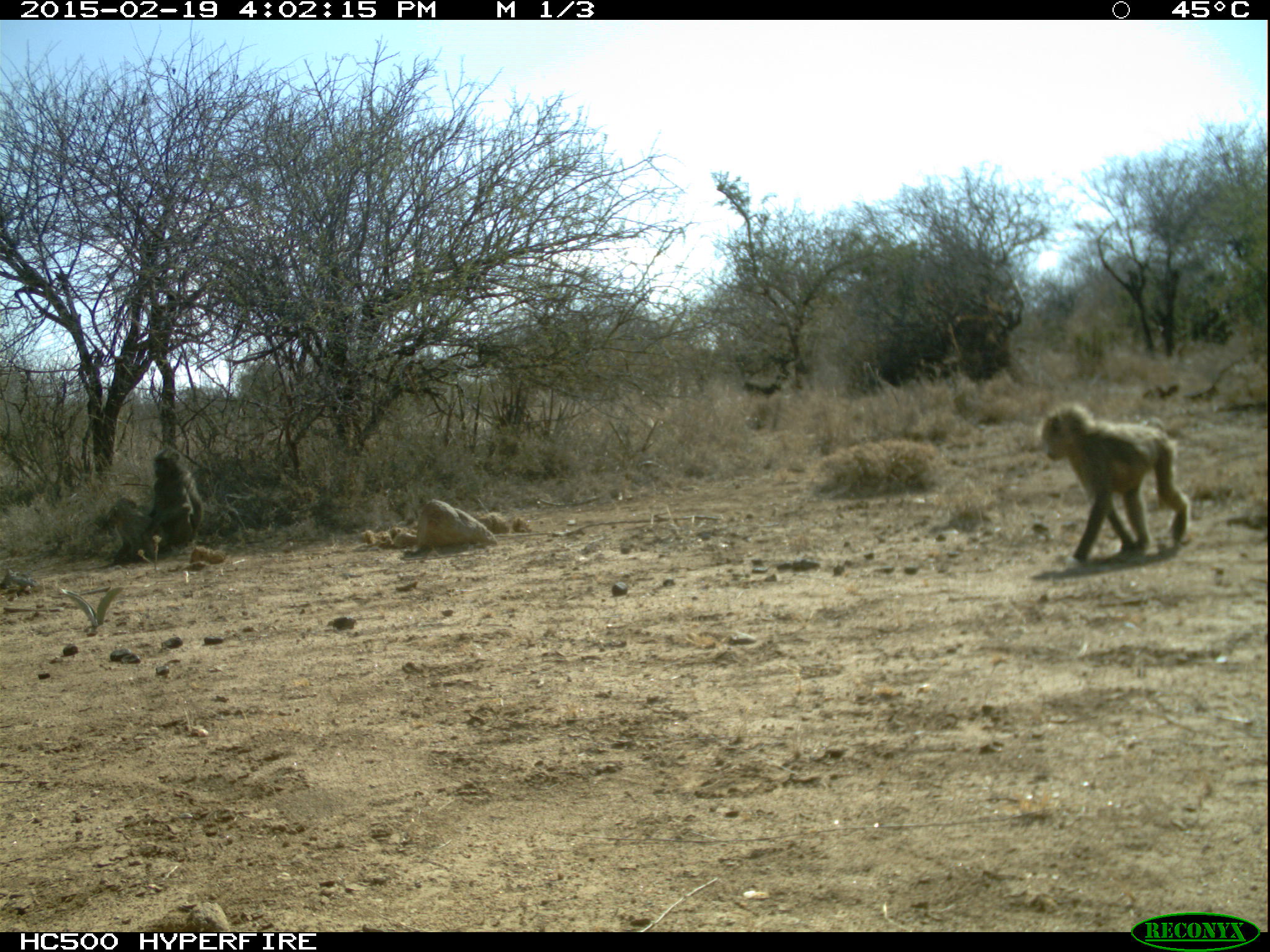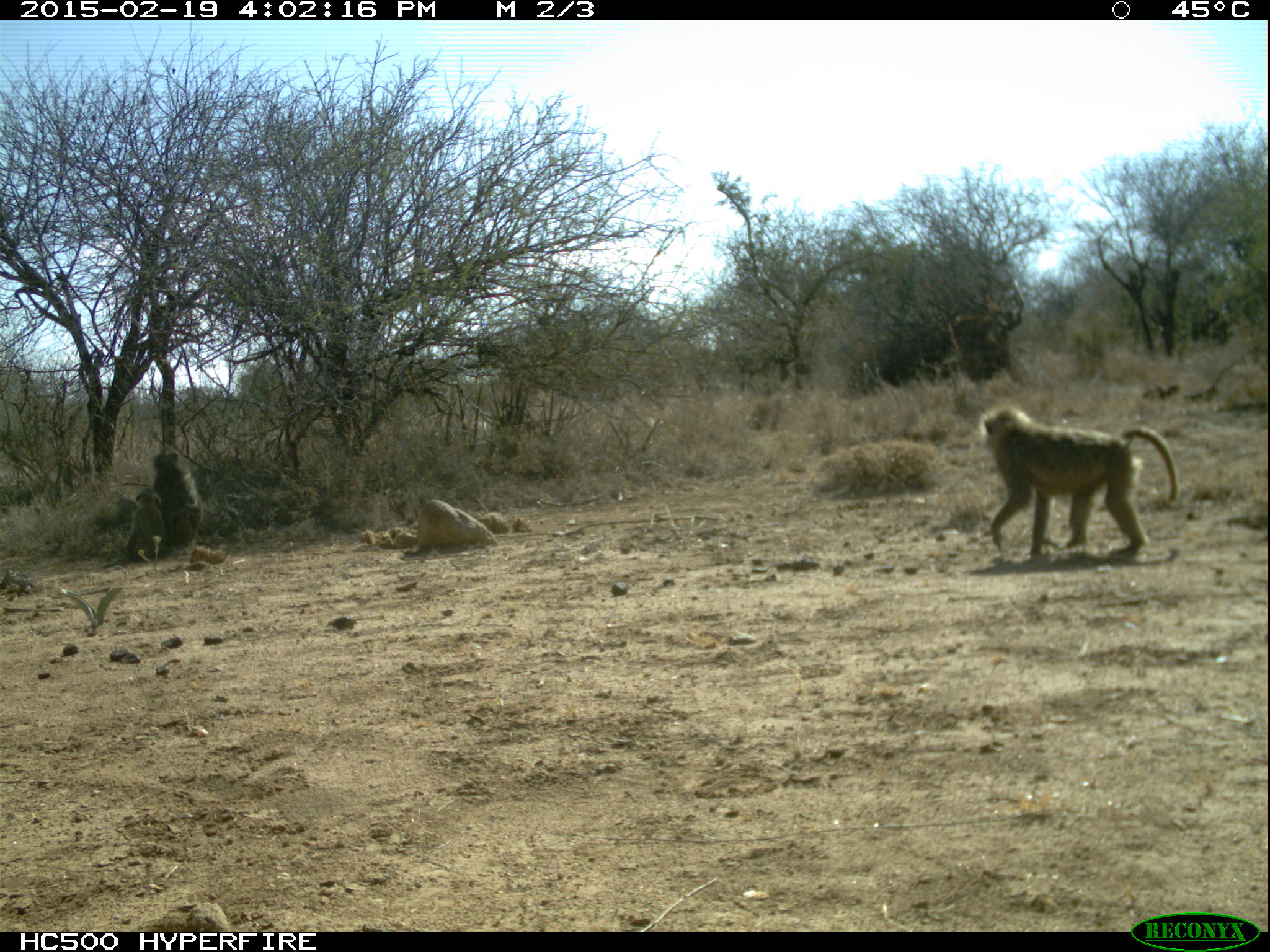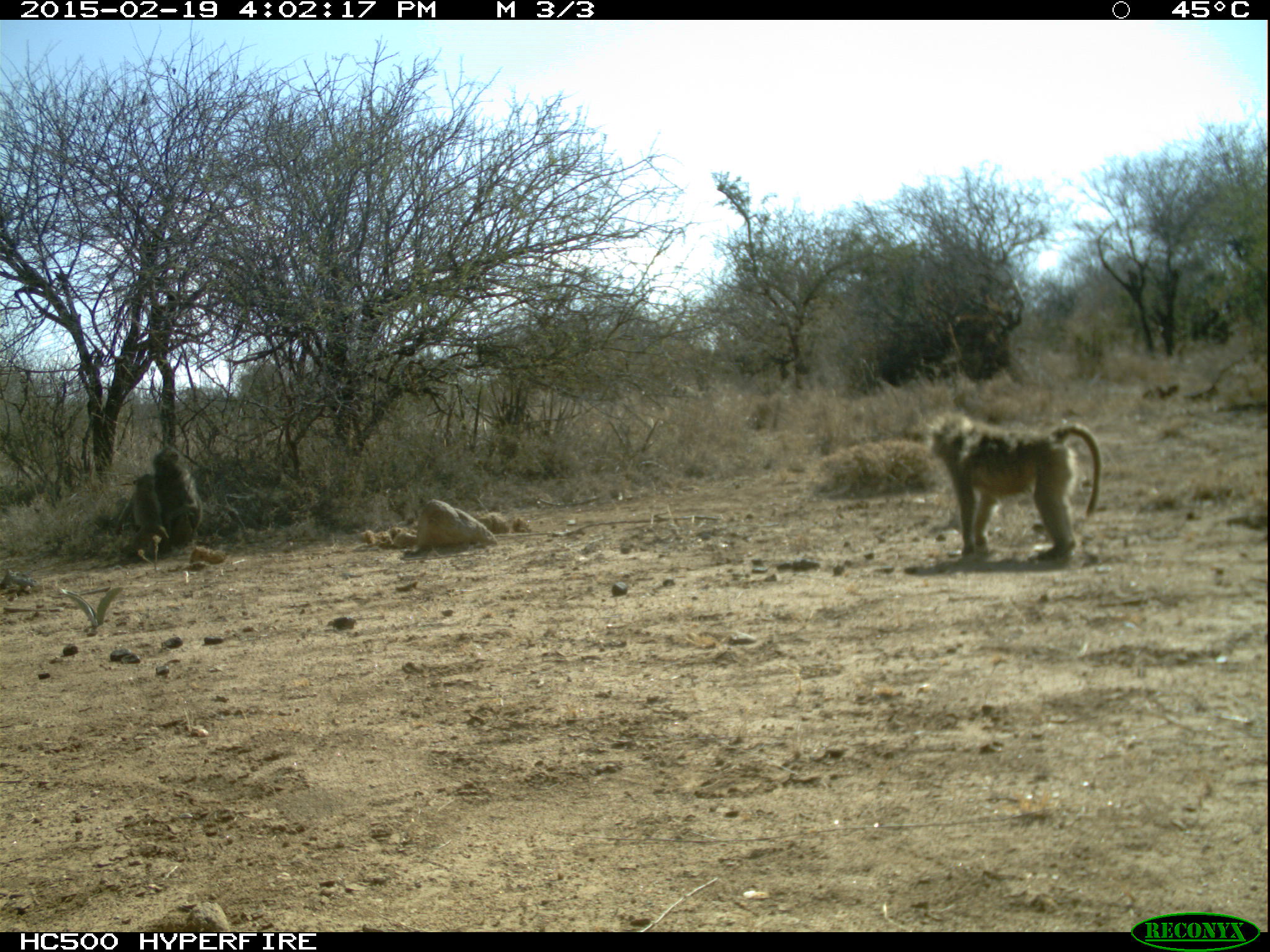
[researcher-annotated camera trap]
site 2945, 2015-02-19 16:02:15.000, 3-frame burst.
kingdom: Animalia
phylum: Chordata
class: Mammalia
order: Primates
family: Cercopithecidae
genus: Papio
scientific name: Papio anubis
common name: olive baboon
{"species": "Papio anubis (olive baboon)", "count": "3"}